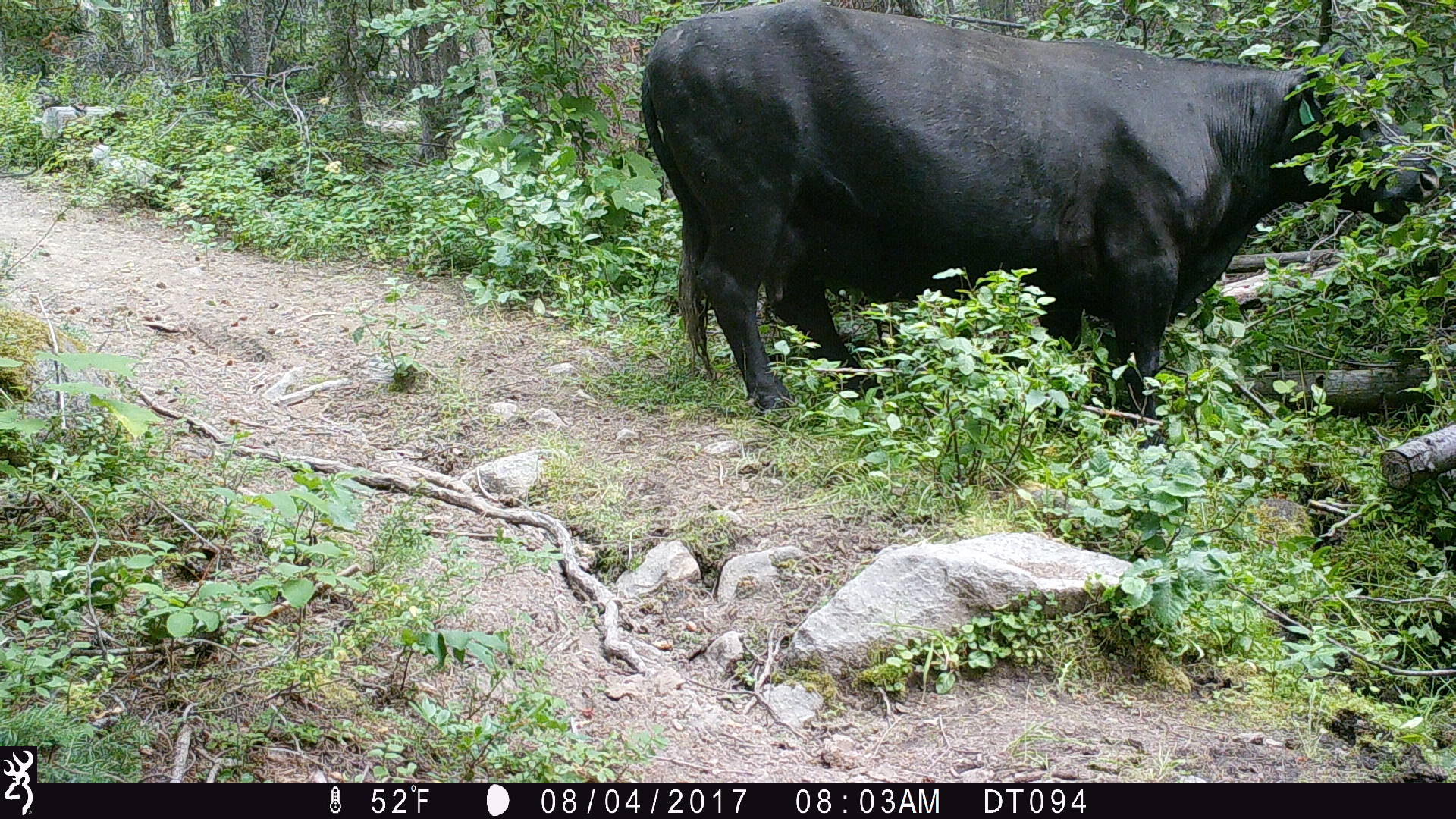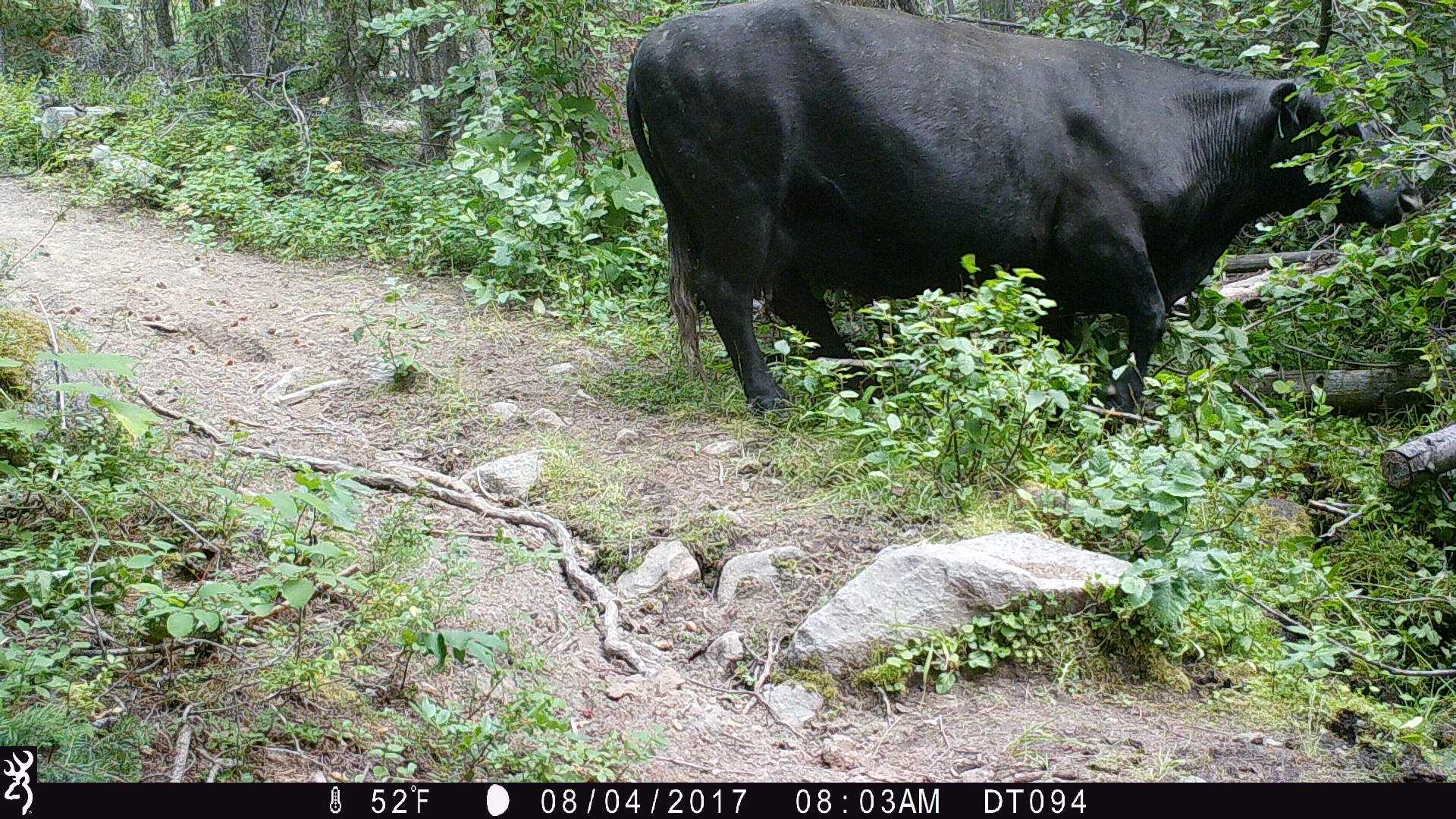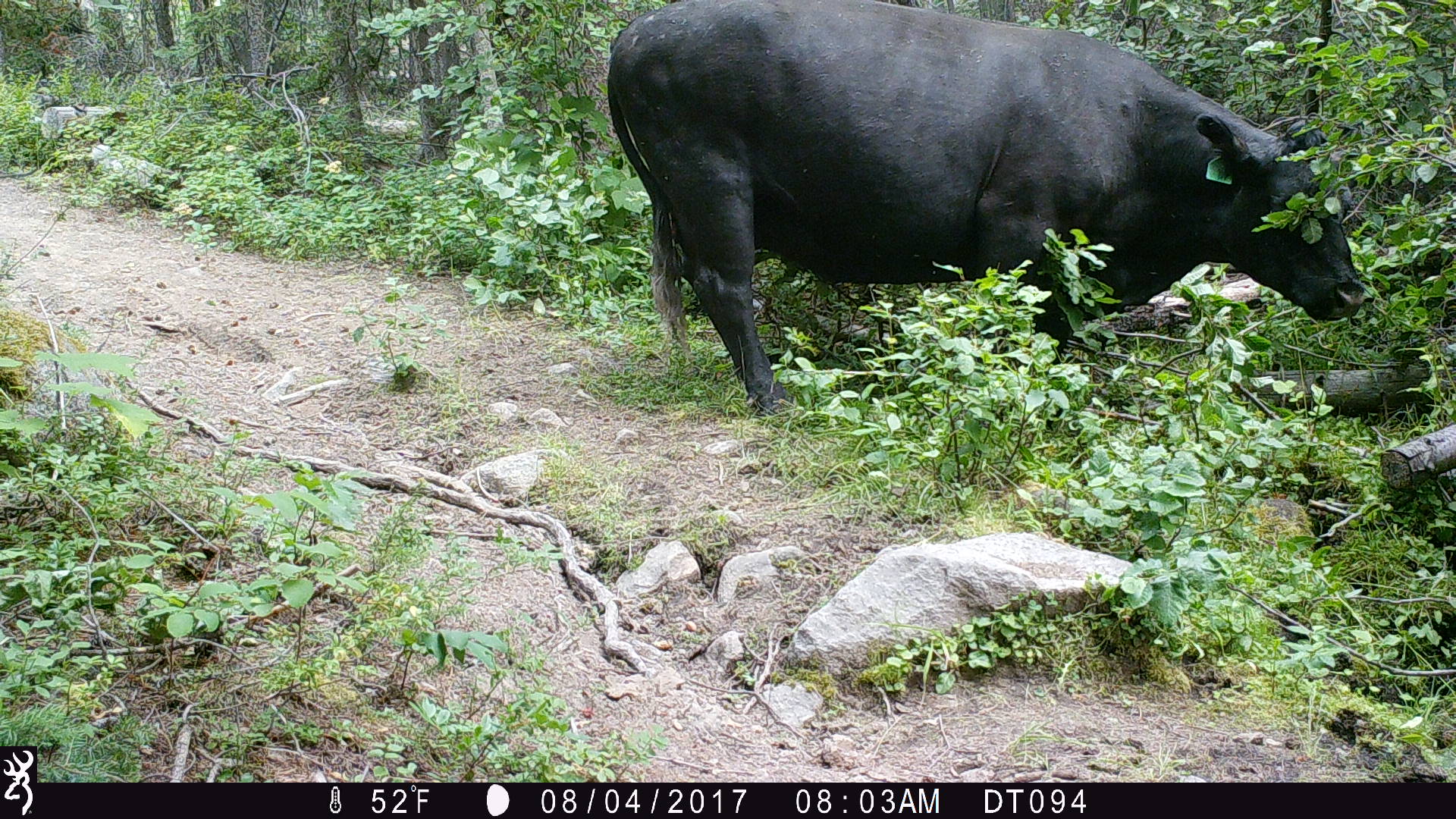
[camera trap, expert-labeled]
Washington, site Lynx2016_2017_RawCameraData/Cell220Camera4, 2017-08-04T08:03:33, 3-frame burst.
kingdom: Animalia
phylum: Chordata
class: Mammalia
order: Artiodactyla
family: Bovidae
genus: Bos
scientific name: Bos taurus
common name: domestic cattle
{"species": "domestic cattle (Bos taurus)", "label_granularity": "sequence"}